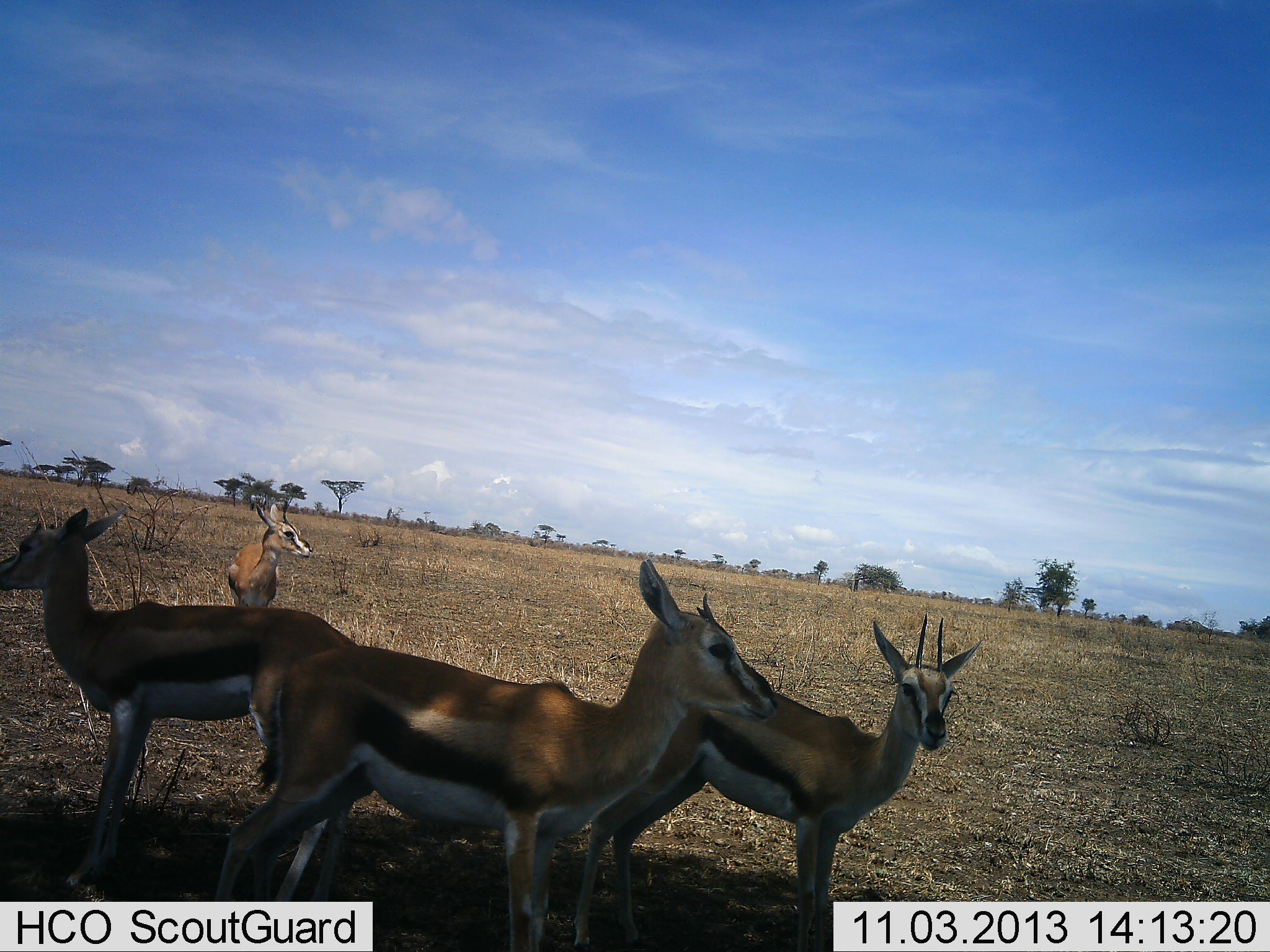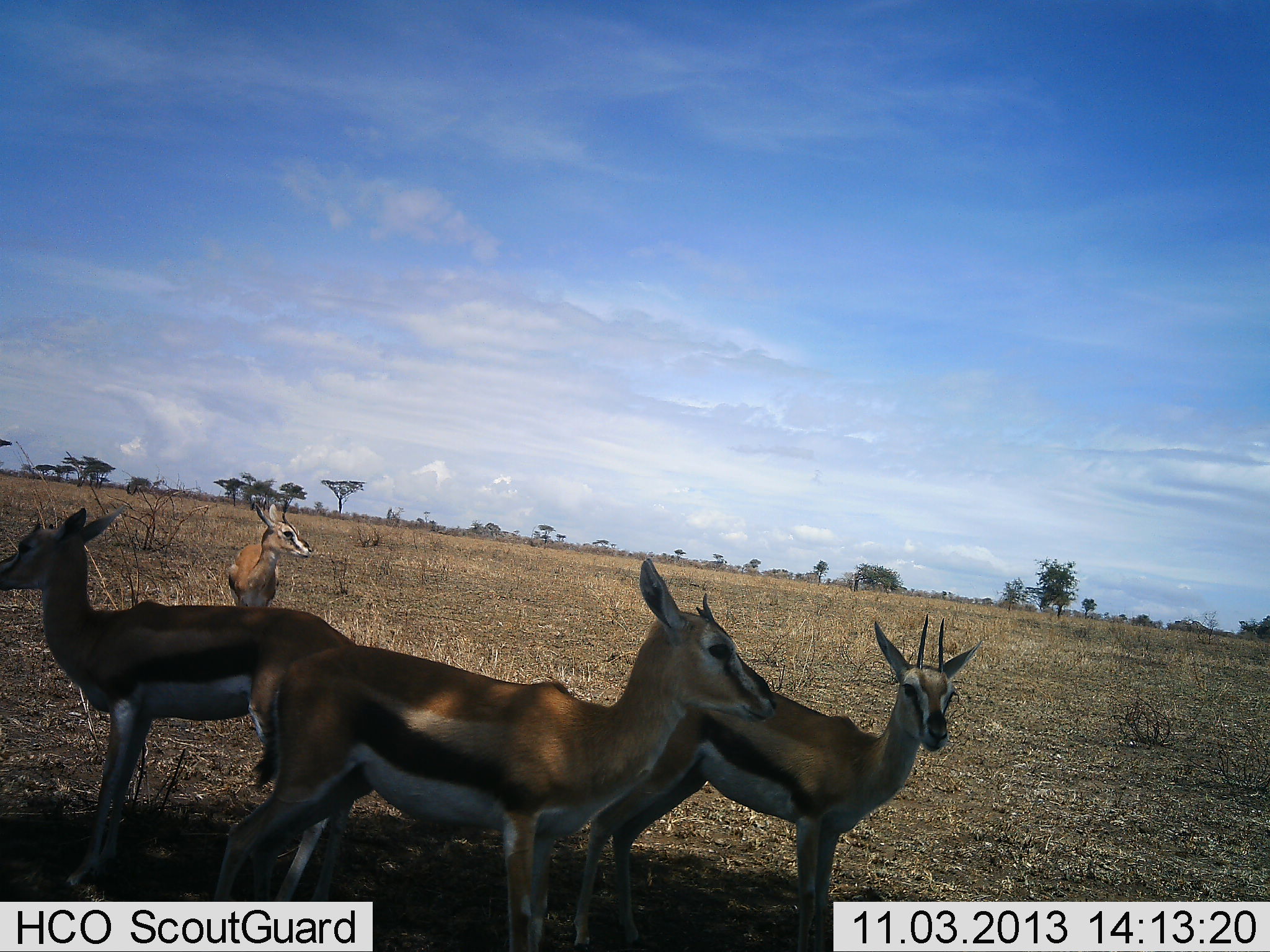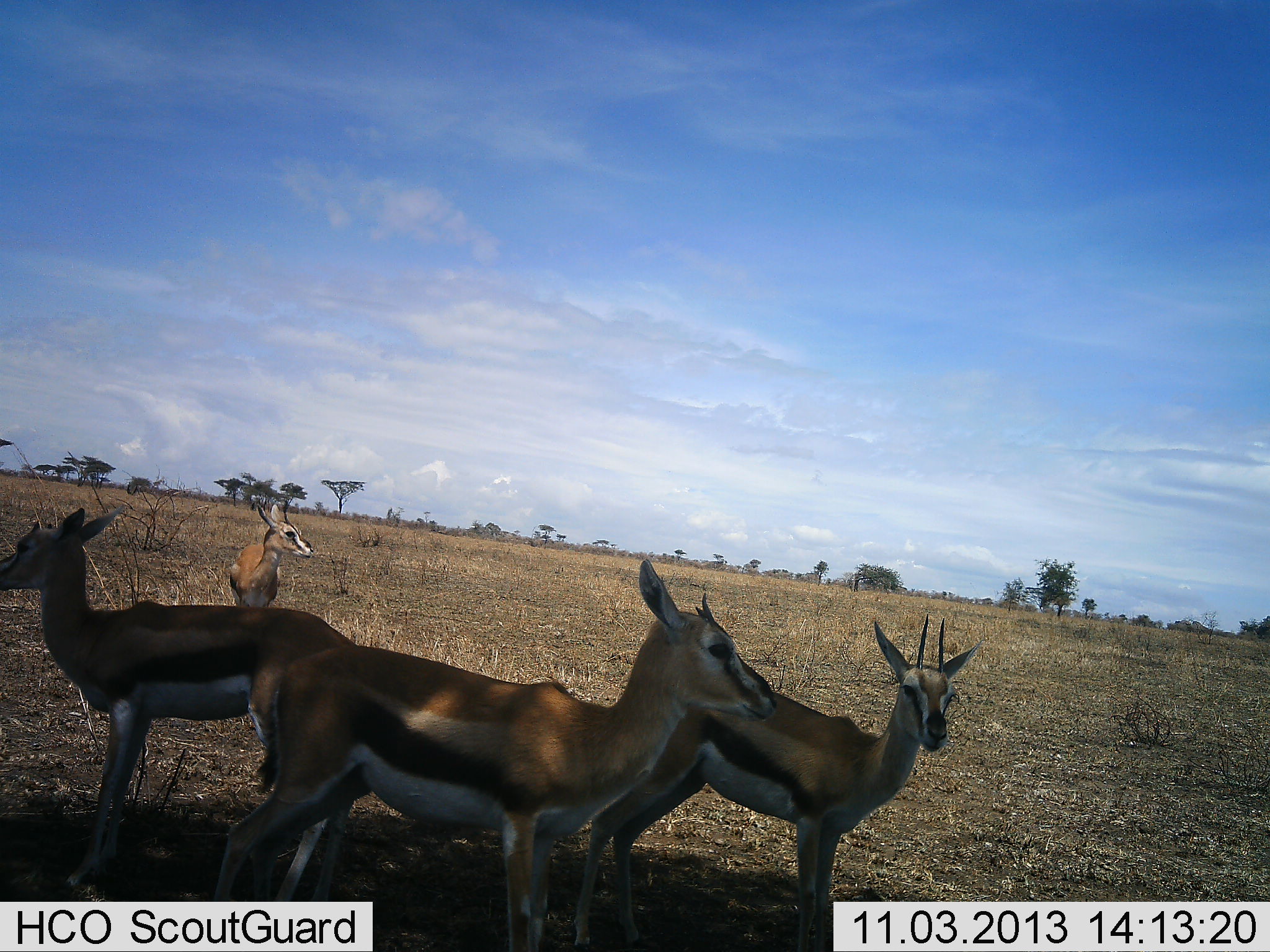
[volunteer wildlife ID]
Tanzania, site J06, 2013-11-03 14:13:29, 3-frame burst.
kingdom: Animalia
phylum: Chordata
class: Mammalia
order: Artiodactyla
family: Bovidae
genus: Eudorcas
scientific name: Eudorcas thomsonii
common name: thomson's gazelle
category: gazellethomsons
Gazellethomsons (thomson's gazelle) (Eudorcas thomsonii), count 4. Behavior (volunteer vote fractions): standing 100%, resting 0%, moving 0%, interacting 0%. Young present (vote fraction): 8%. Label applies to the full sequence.